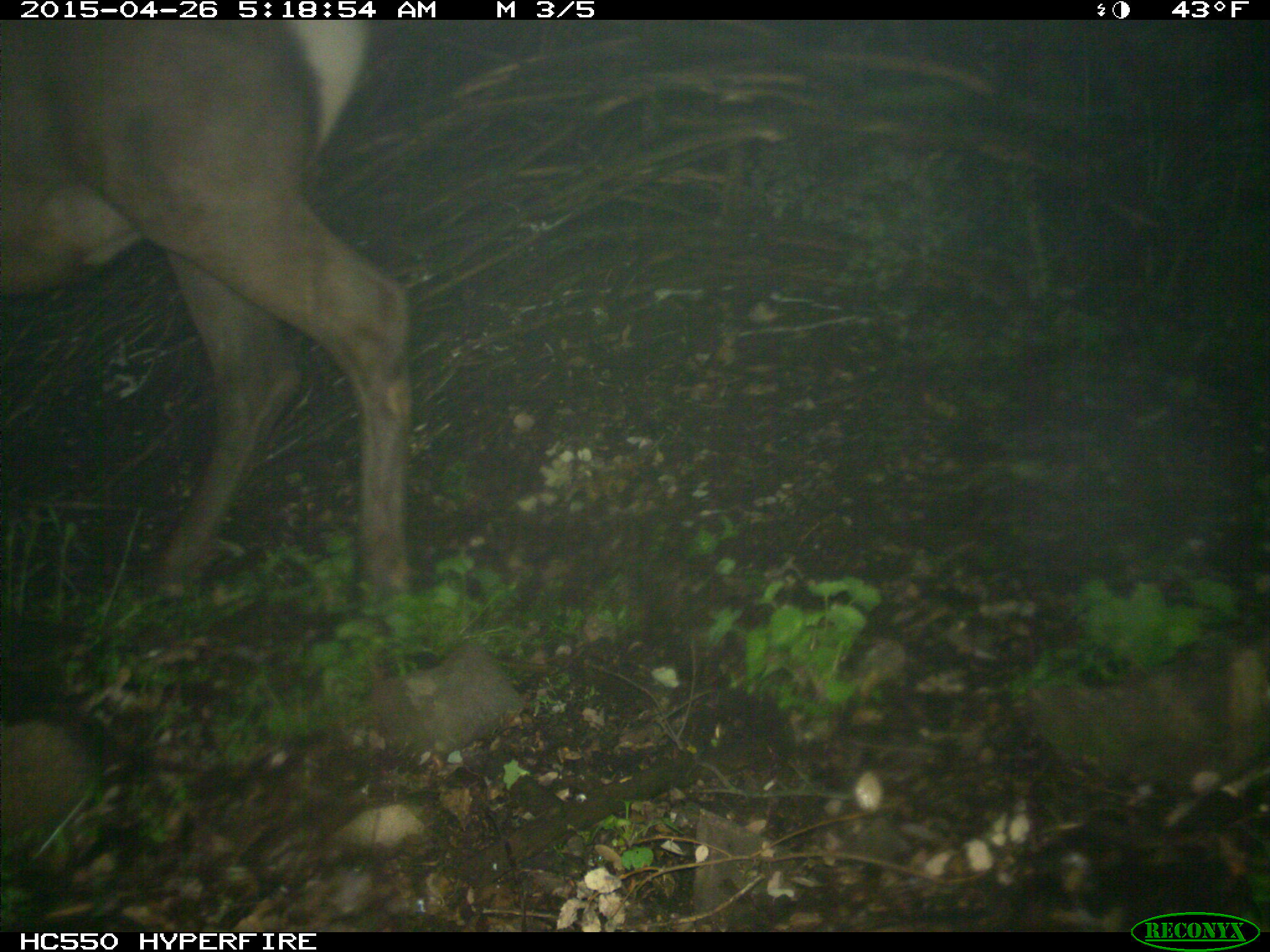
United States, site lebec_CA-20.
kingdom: Animalia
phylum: Chordata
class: Mammalia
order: Artiodactyla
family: Cervidae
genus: Cervus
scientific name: Cervus canadensis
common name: elk